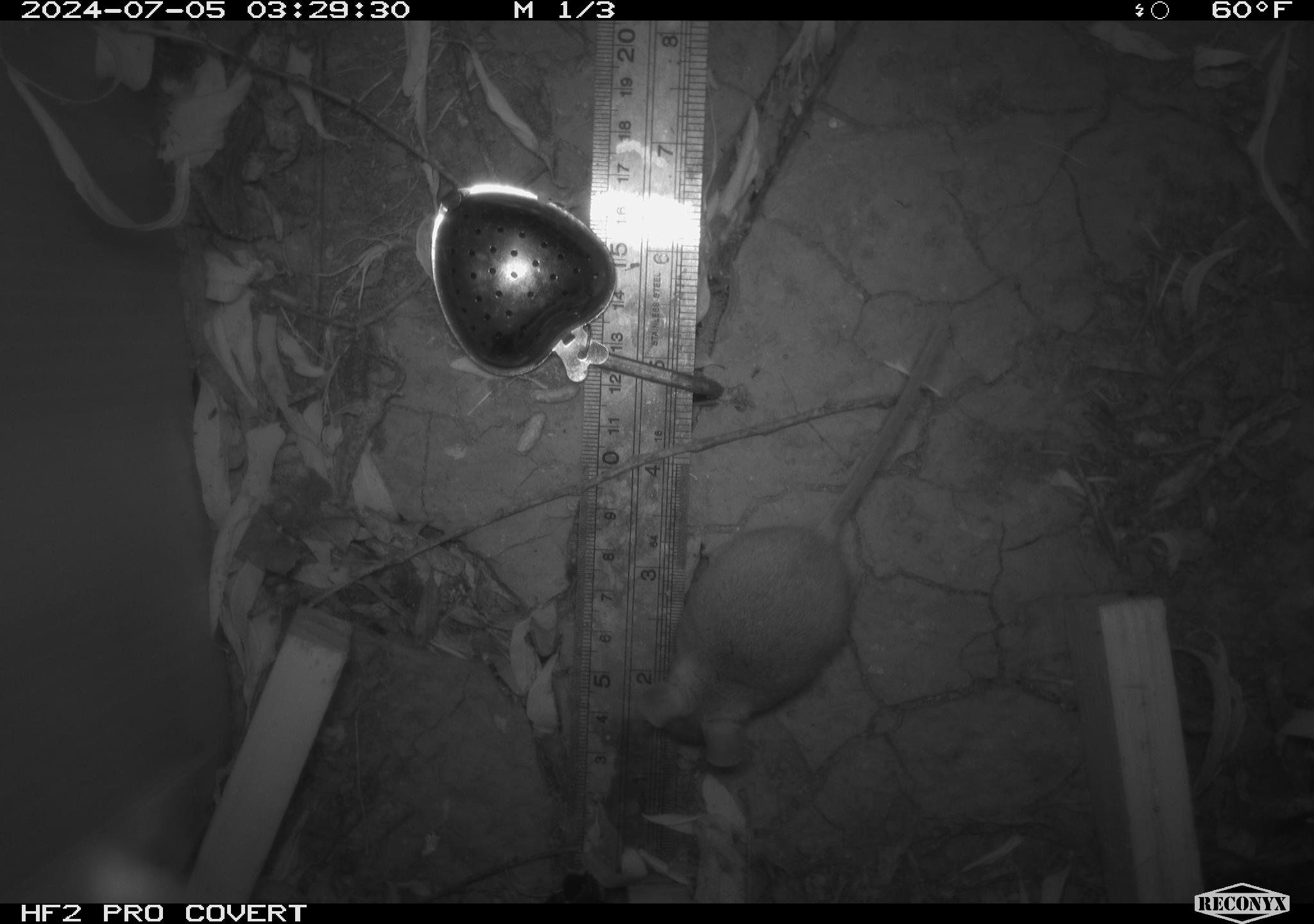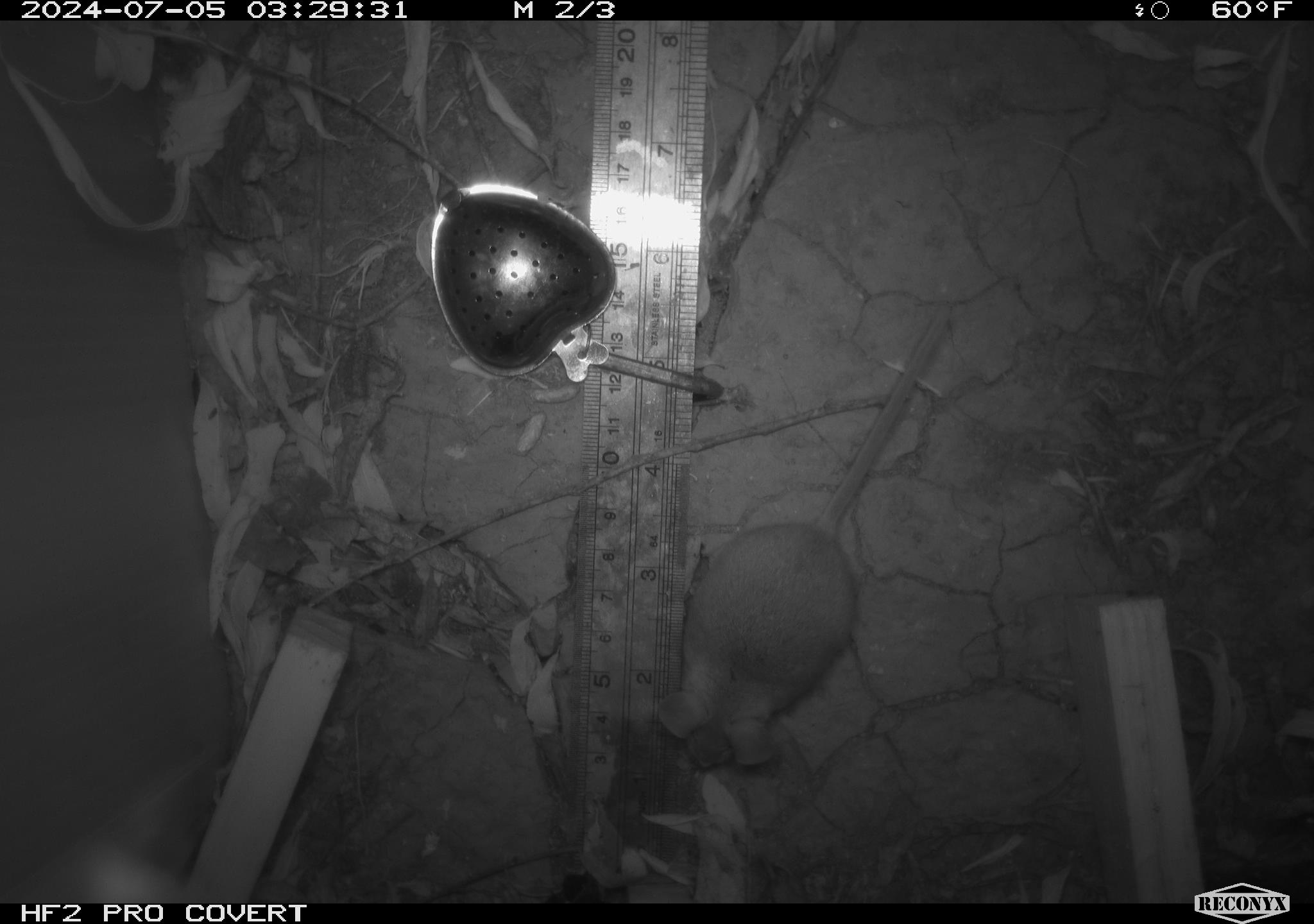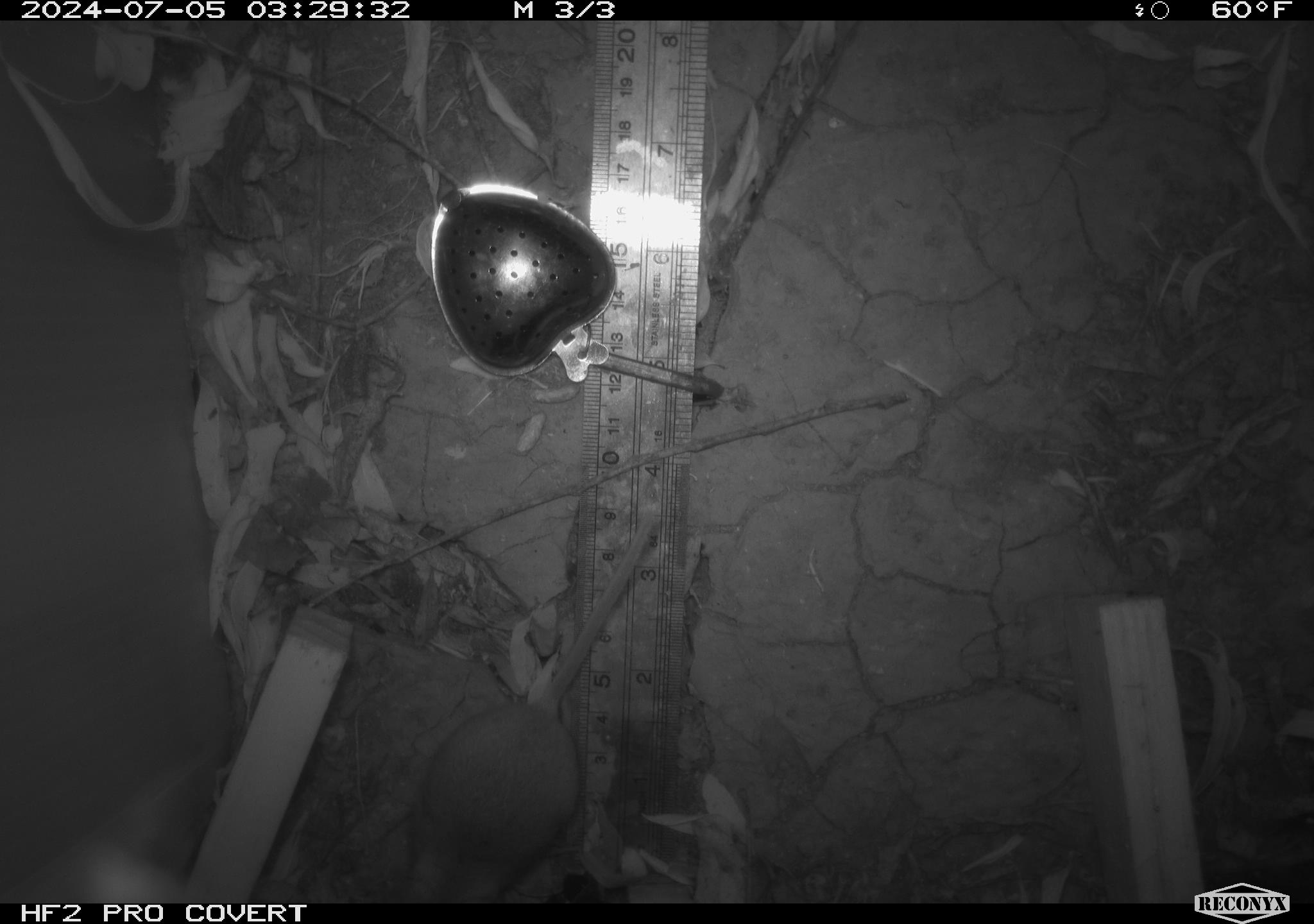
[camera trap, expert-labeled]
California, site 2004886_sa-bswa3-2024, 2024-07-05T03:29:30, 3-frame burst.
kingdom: Animalia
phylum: Chordata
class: Mammalia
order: Rodentia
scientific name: Rodentia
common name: mouse species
Mouse species (Rodentia).